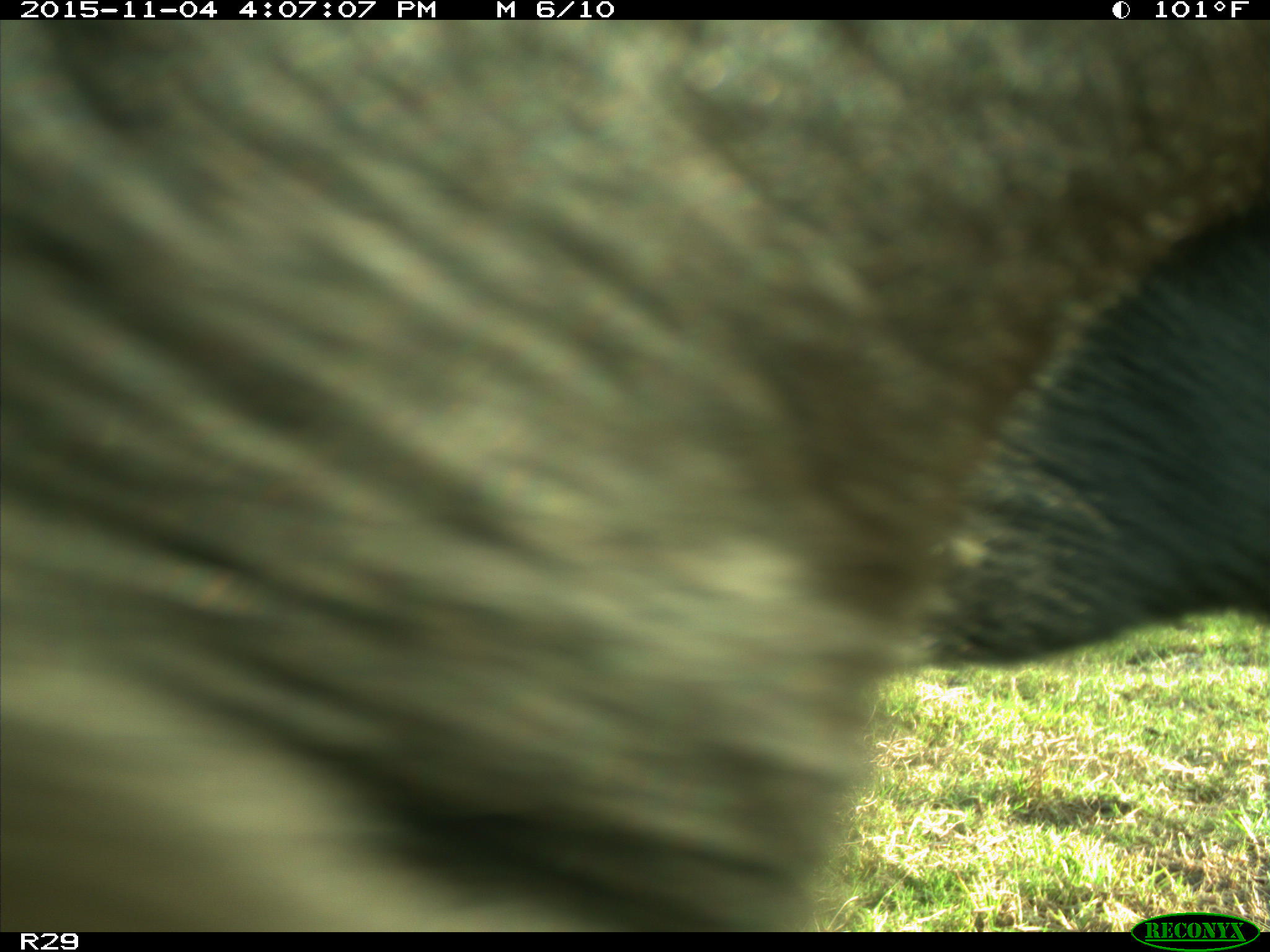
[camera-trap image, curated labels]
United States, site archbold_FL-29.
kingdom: Animalia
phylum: Chordata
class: Mammalia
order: Artiodactyla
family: Bovidae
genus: Bos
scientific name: Bos taurus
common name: domestic cow